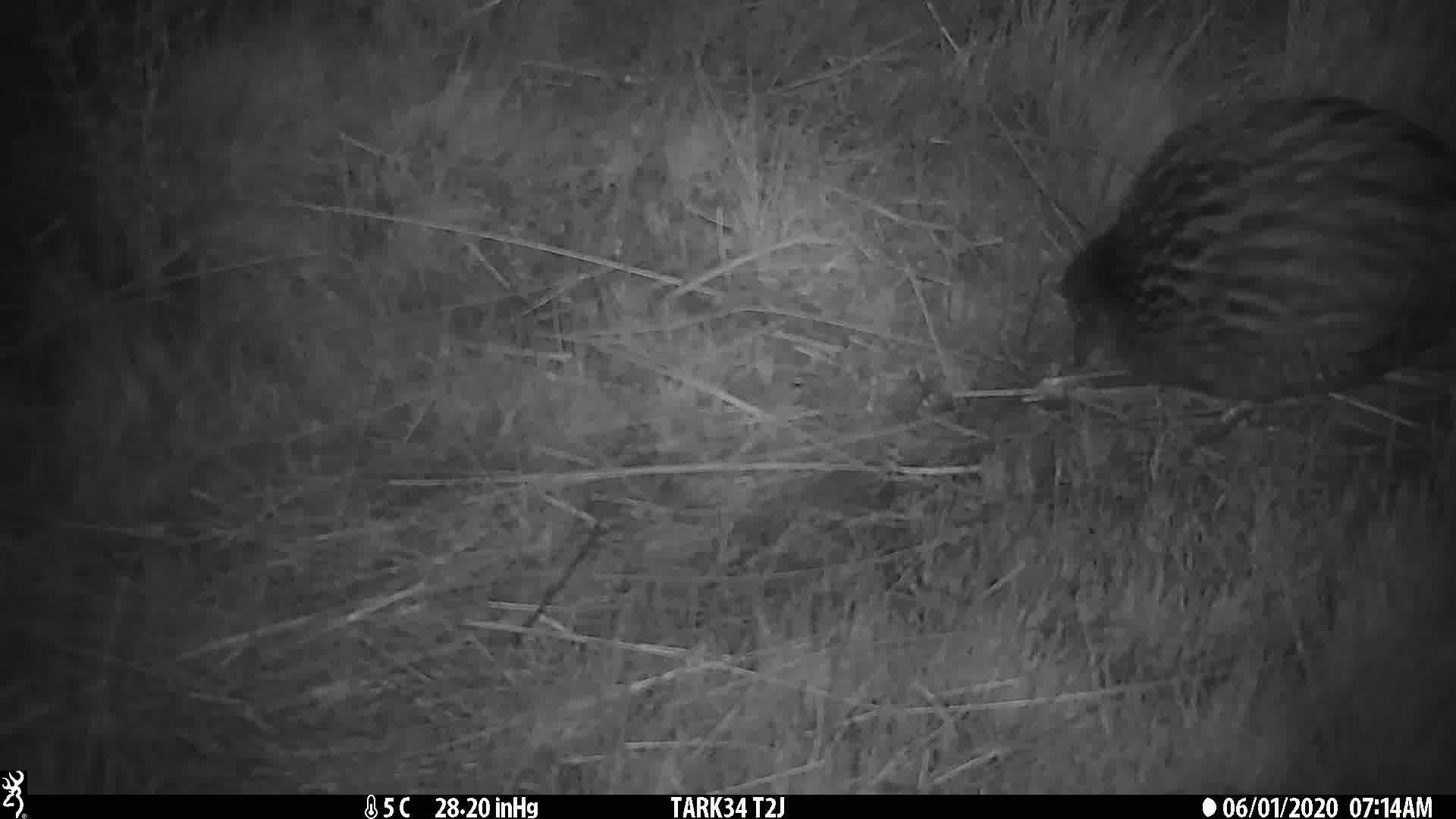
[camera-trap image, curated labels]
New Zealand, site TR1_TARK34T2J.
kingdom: Animalia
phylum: Chordata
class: Aves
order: Gruiformes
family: Rallidae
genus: Gallirallus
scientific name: Gallirallus australis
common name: weka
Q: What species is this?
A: Weka (Gallirallus australis).